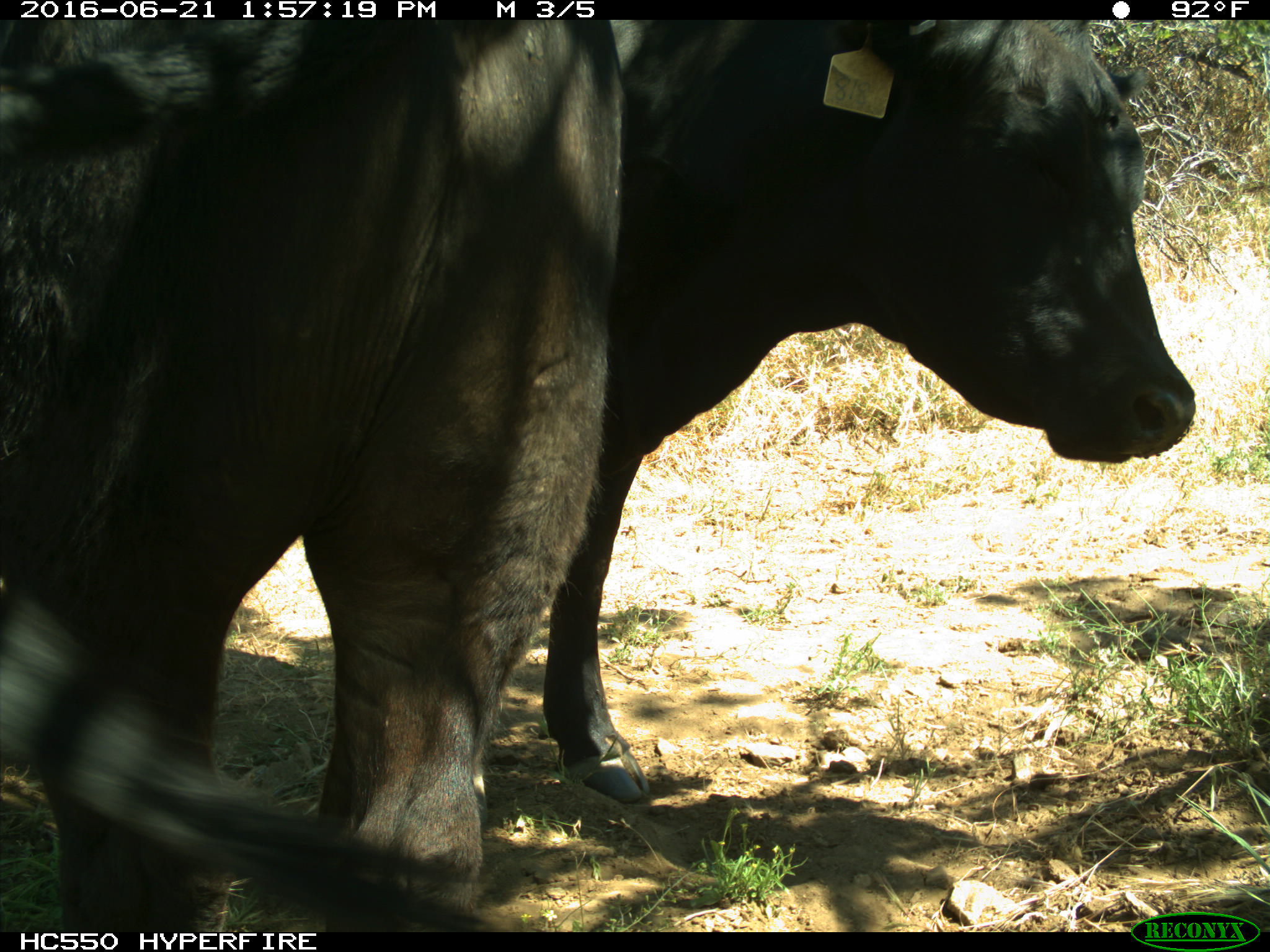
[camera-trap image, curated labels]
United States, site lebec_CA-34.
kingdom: Animalia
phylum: Chordata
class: Mammalia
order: Artiodactyla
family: Bovidae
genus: Bos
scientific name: Bos taurus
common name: domestic cow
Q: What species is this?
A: Bos taurus (domestic cow).